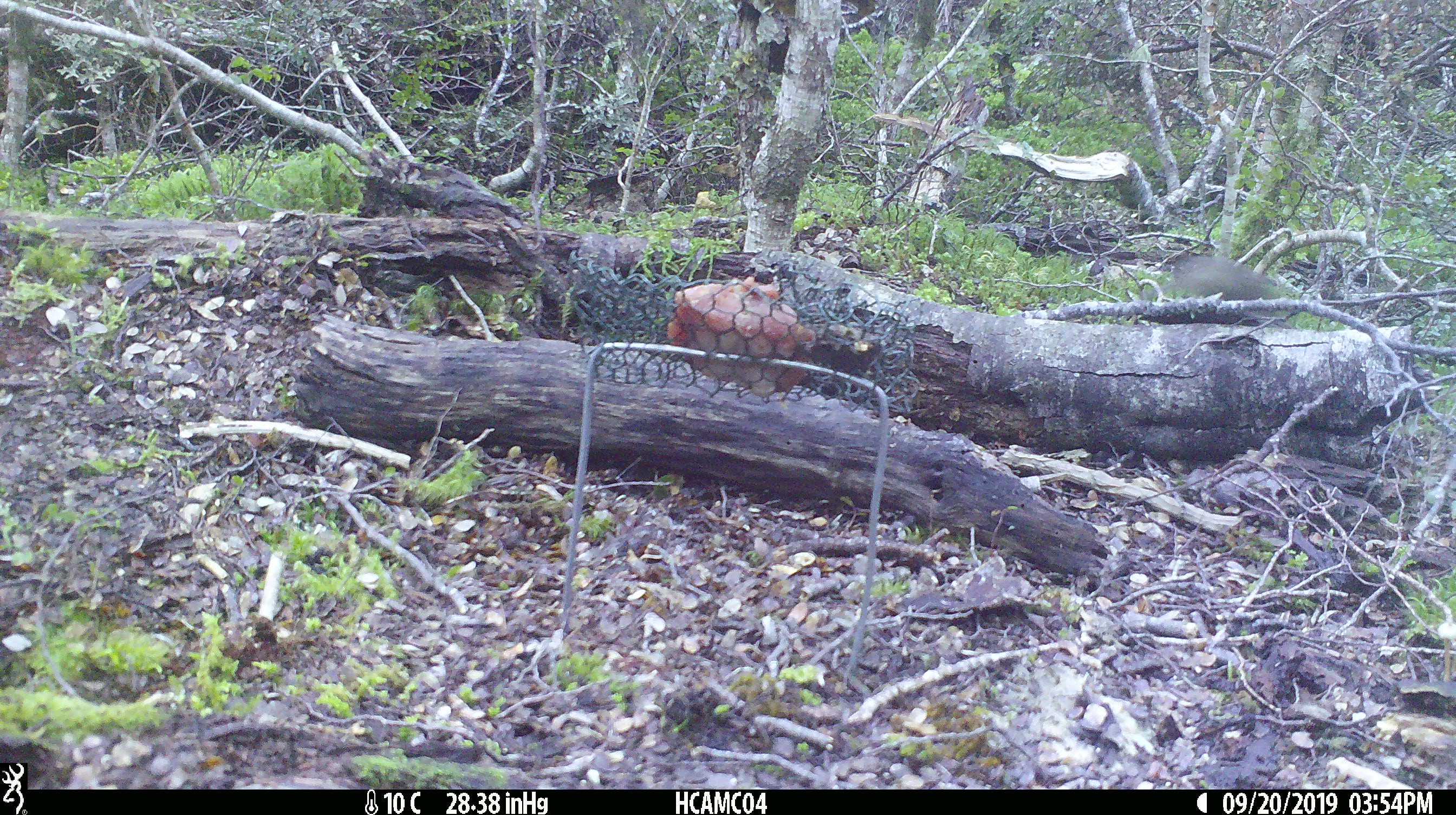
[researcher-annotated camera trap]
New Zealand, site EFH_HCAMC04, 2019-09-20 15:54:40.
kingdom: Animalia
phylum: Chordata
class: Mammalia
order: Rodentia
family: Muridae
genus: Mus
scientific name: Mus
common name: mouse